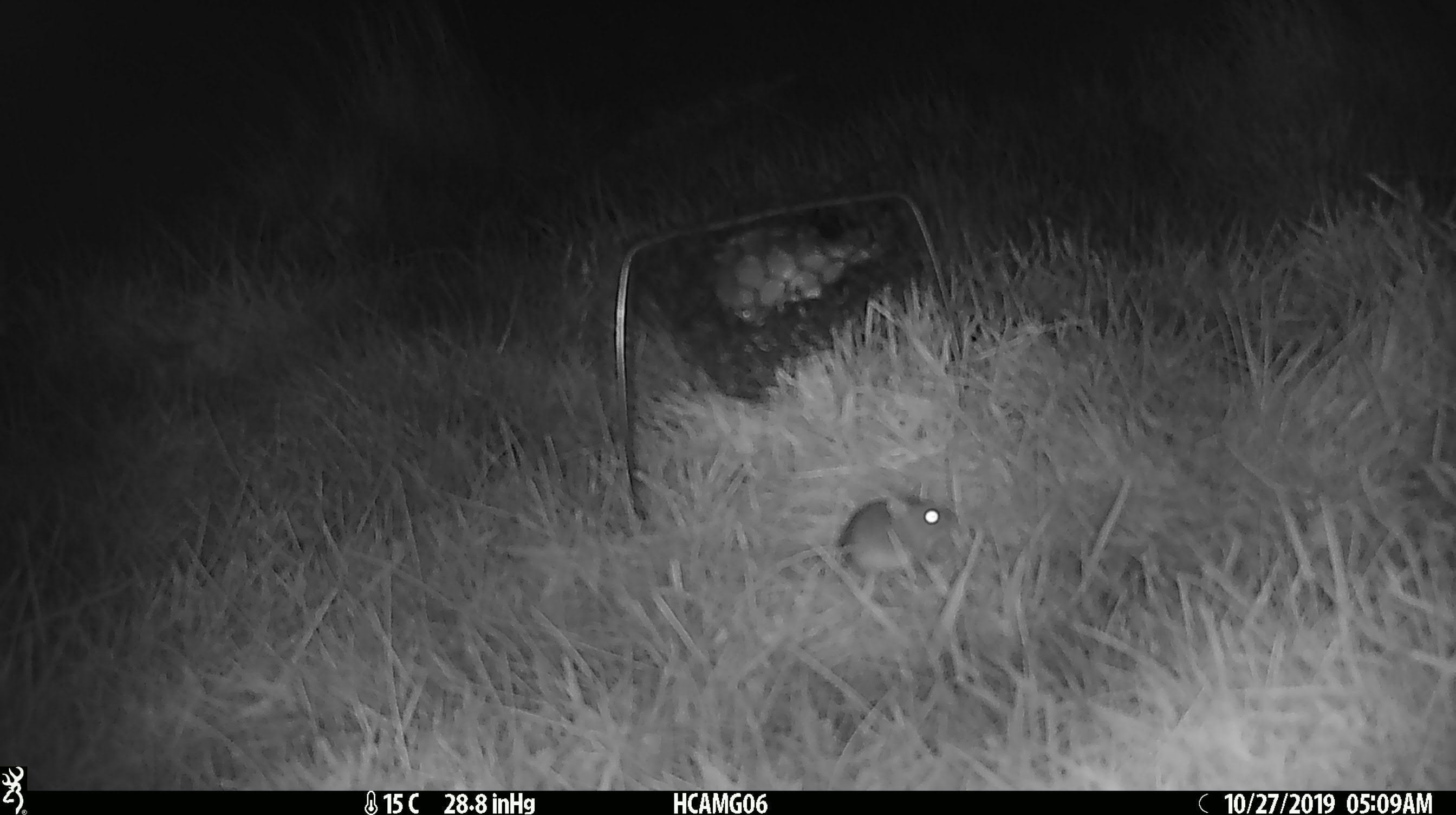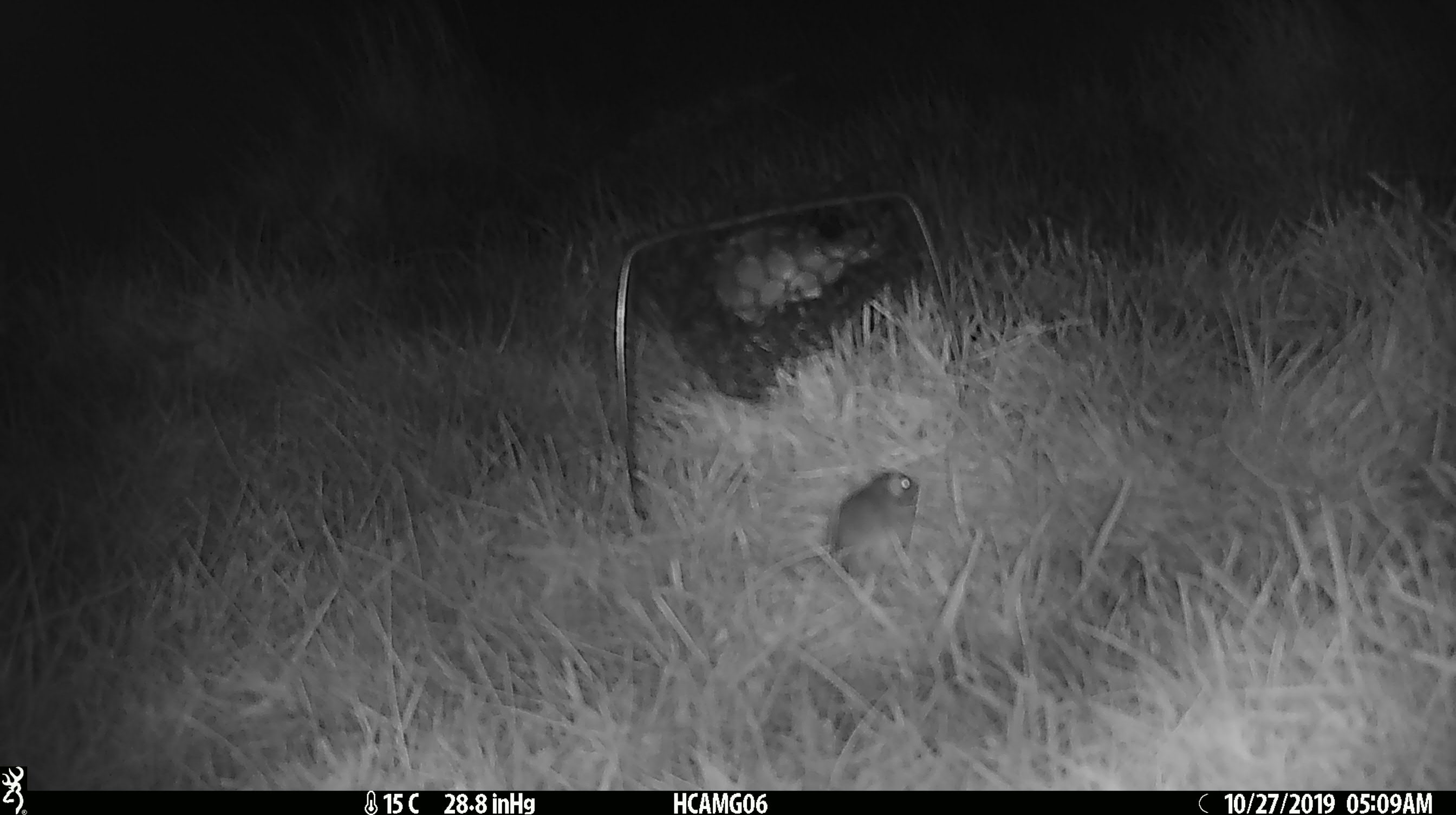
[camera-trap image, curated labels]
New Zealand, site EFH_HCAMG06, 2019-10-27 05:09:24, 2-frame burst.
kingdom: Animalia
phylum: Chordata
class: Mammalia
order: Rodentia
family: Muridae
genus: Mus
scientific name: Mus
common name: mouse